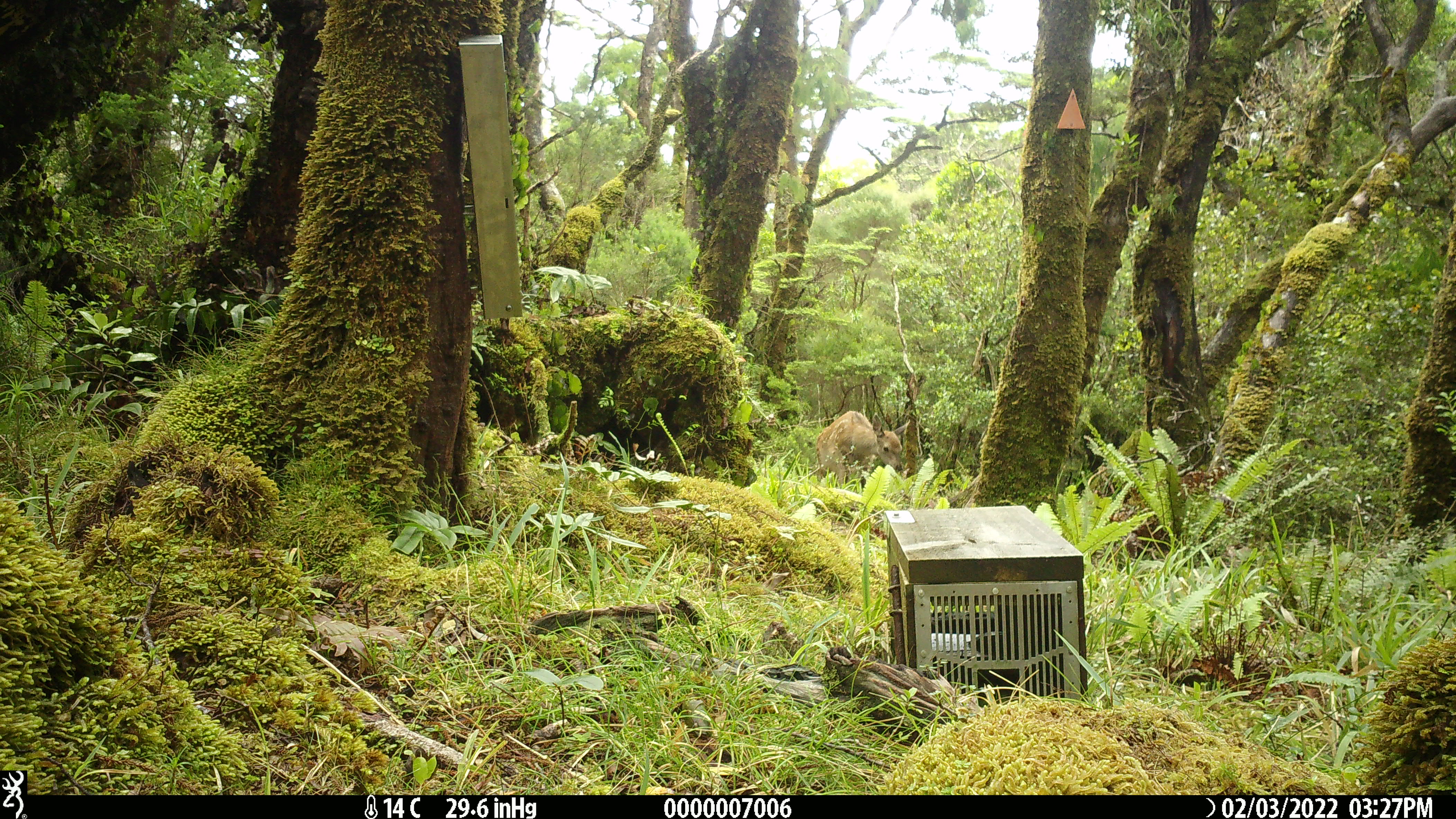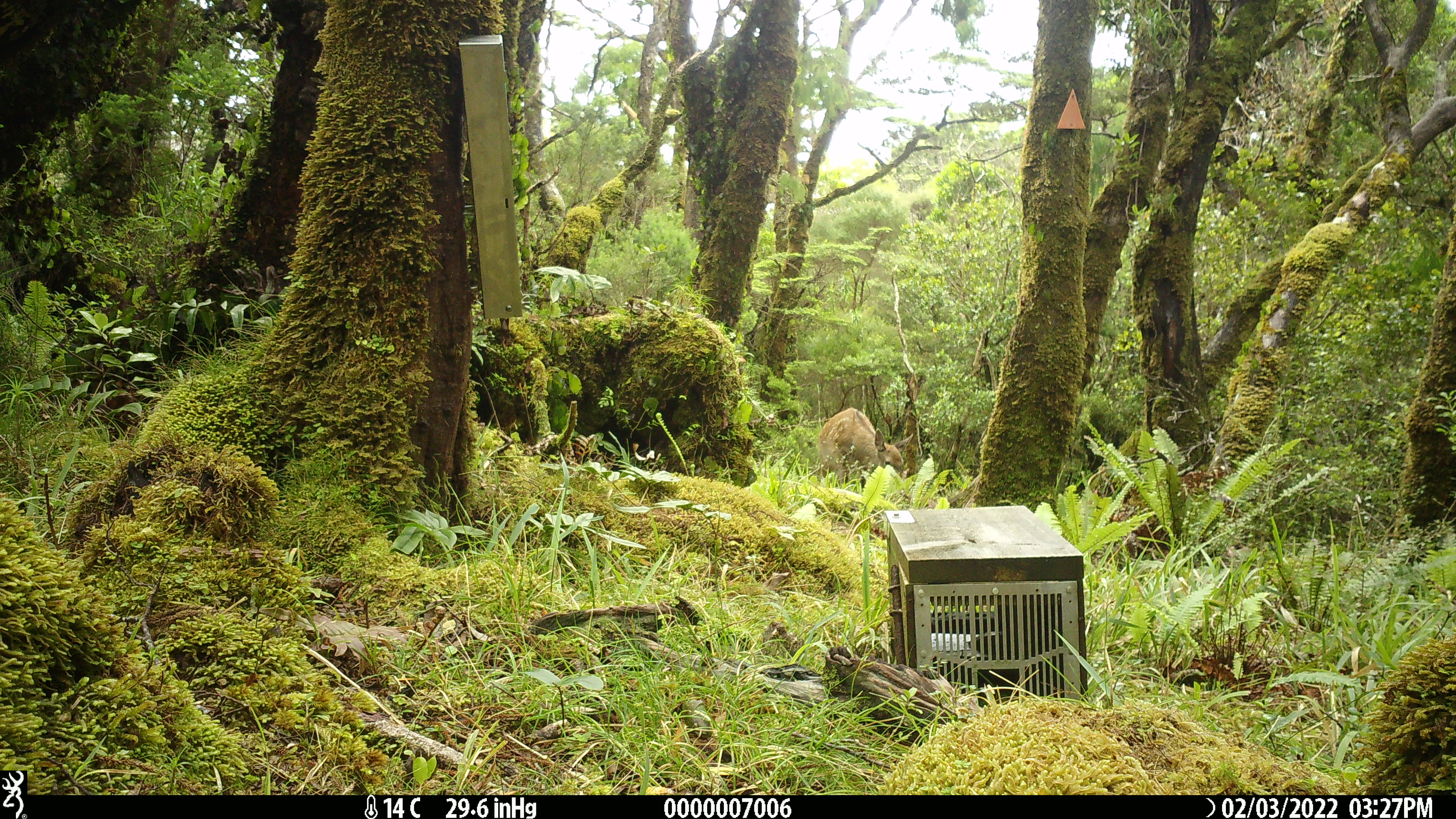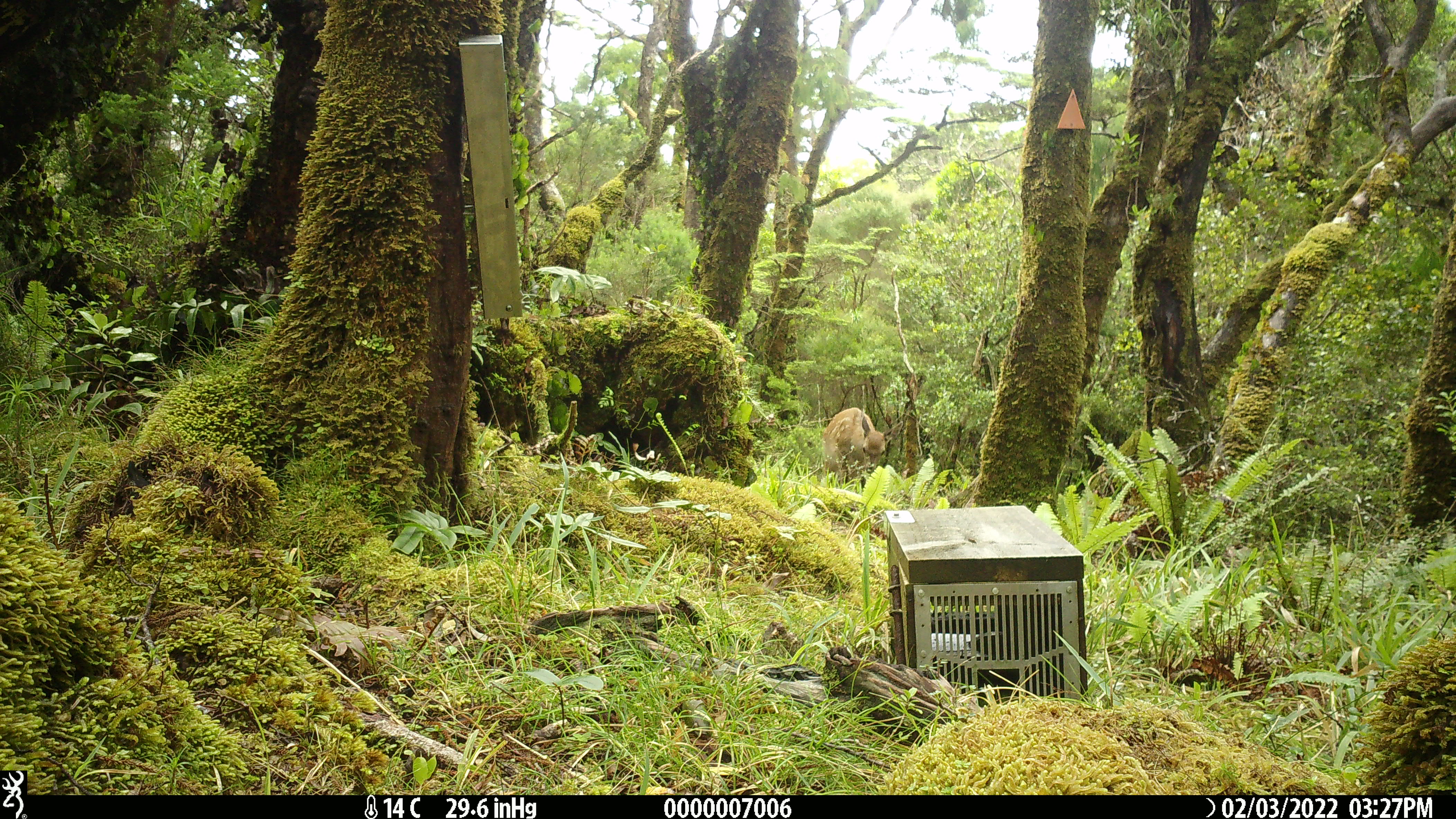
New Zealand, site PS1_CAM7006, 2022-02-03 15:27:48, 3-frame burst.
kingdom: Animalia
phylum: Chordata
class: Mammalia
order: Artiodactyla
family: Cervidae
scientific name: Cervidae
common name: deer